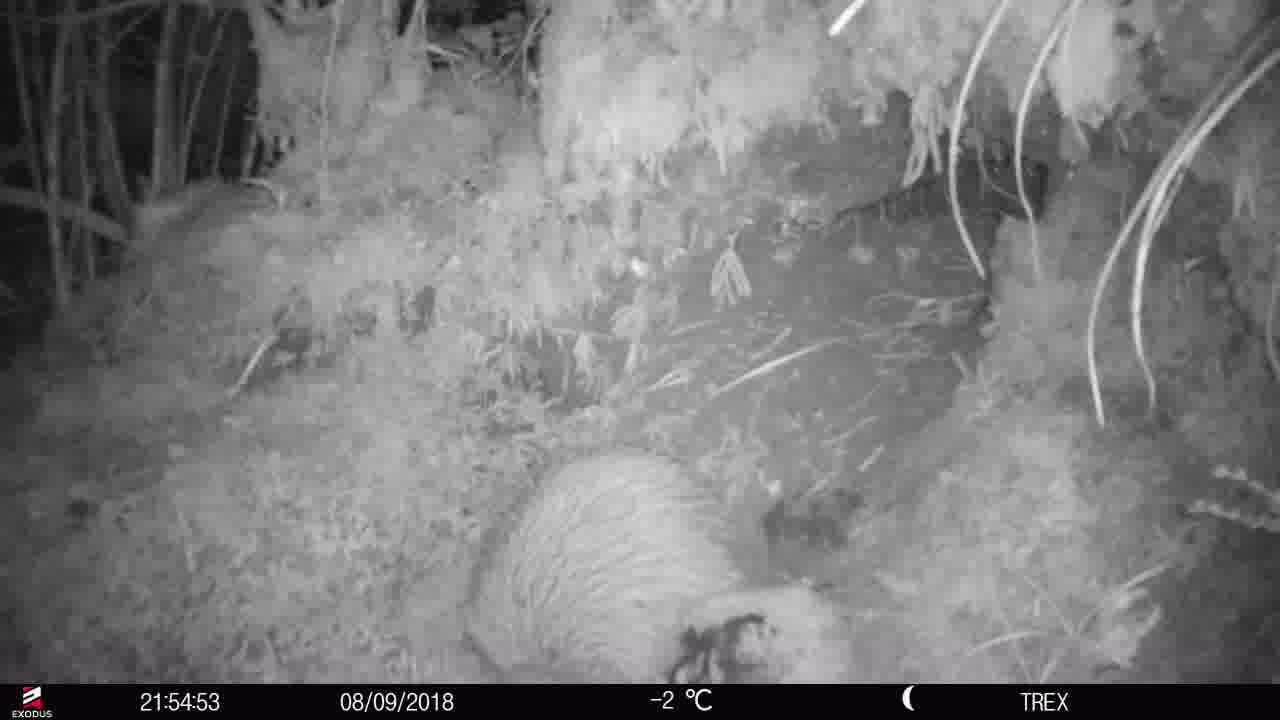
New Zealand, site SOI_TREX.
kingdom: Animalia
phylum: Chordata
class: Aves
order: Apterygiformes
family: Apterygidae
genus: Apteryx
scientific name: Apteryx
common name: kiwi